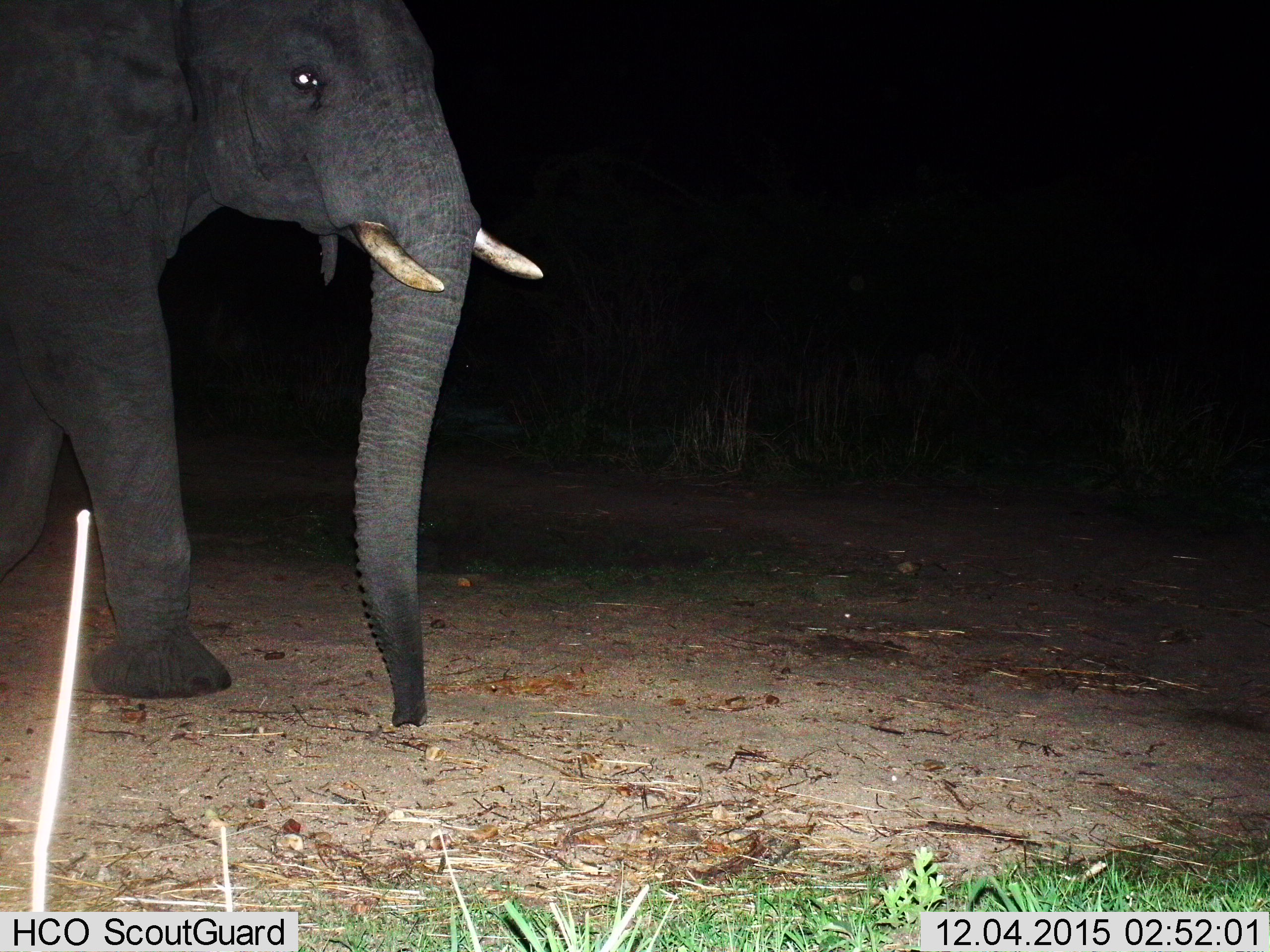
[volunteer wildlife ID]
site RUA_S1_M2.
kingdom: Animalia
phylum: Chordata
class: Mammalia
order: Proboscidea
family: Elephantidae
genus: Loxodonta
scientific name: Loxodonta africana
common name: african bush elephant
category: elephant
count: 1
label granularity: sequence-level